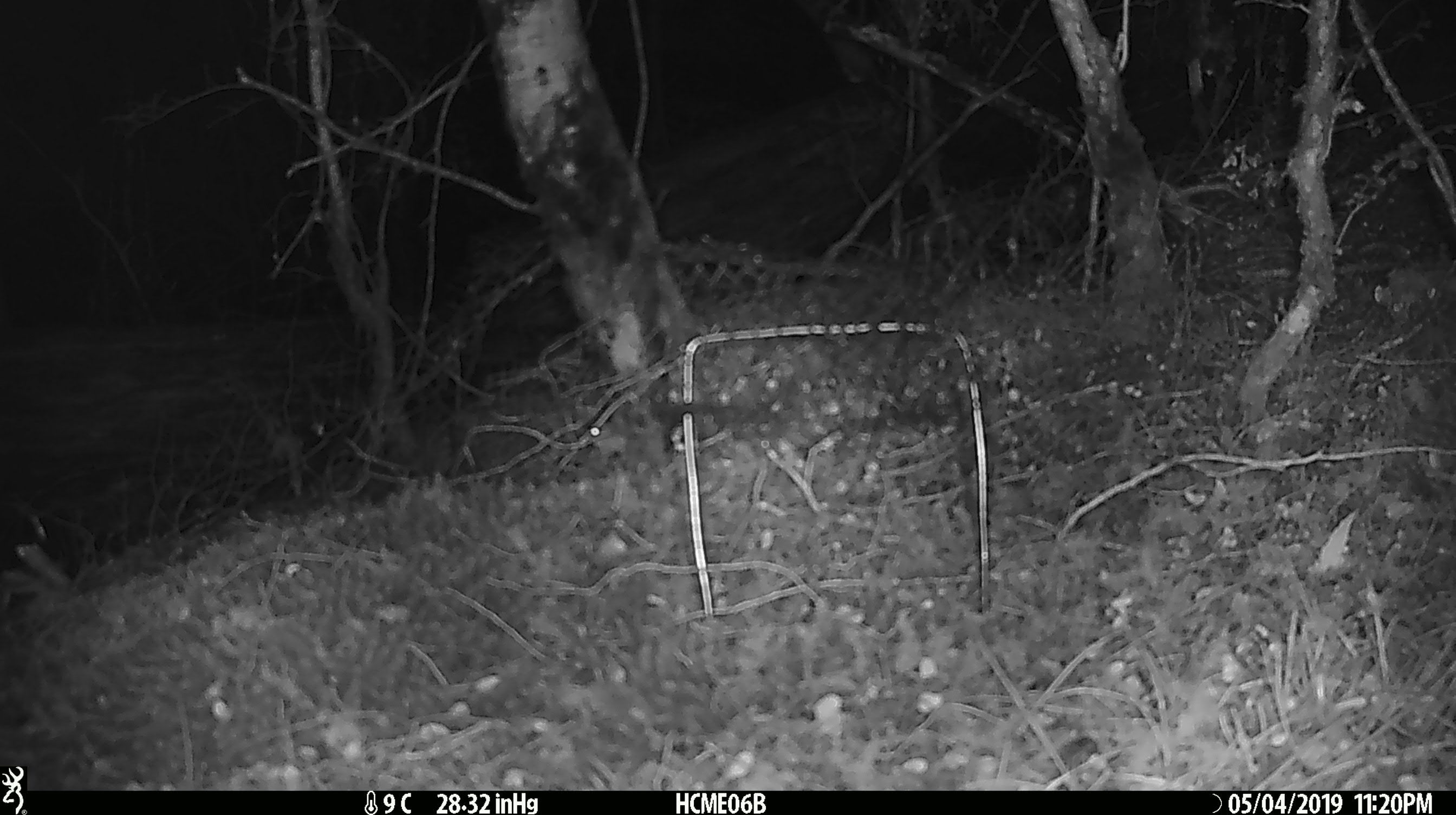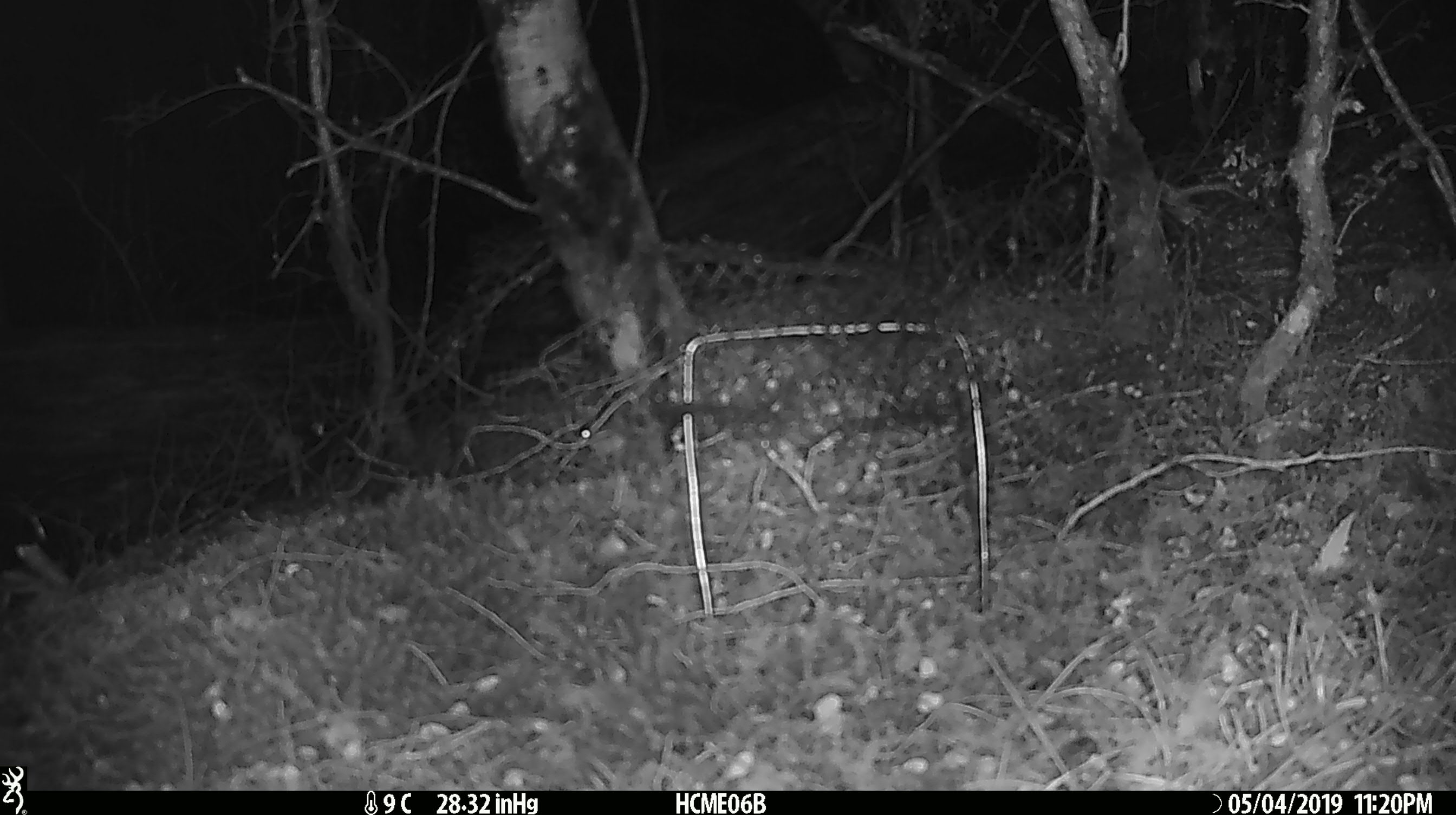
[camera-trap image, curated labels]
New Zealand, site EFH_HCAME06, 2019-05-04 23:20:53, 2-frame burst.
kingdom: Animalia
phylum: Chordata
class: Mammalia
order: Rodentia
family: Muridae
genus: Mus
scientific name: Mus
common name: mouse